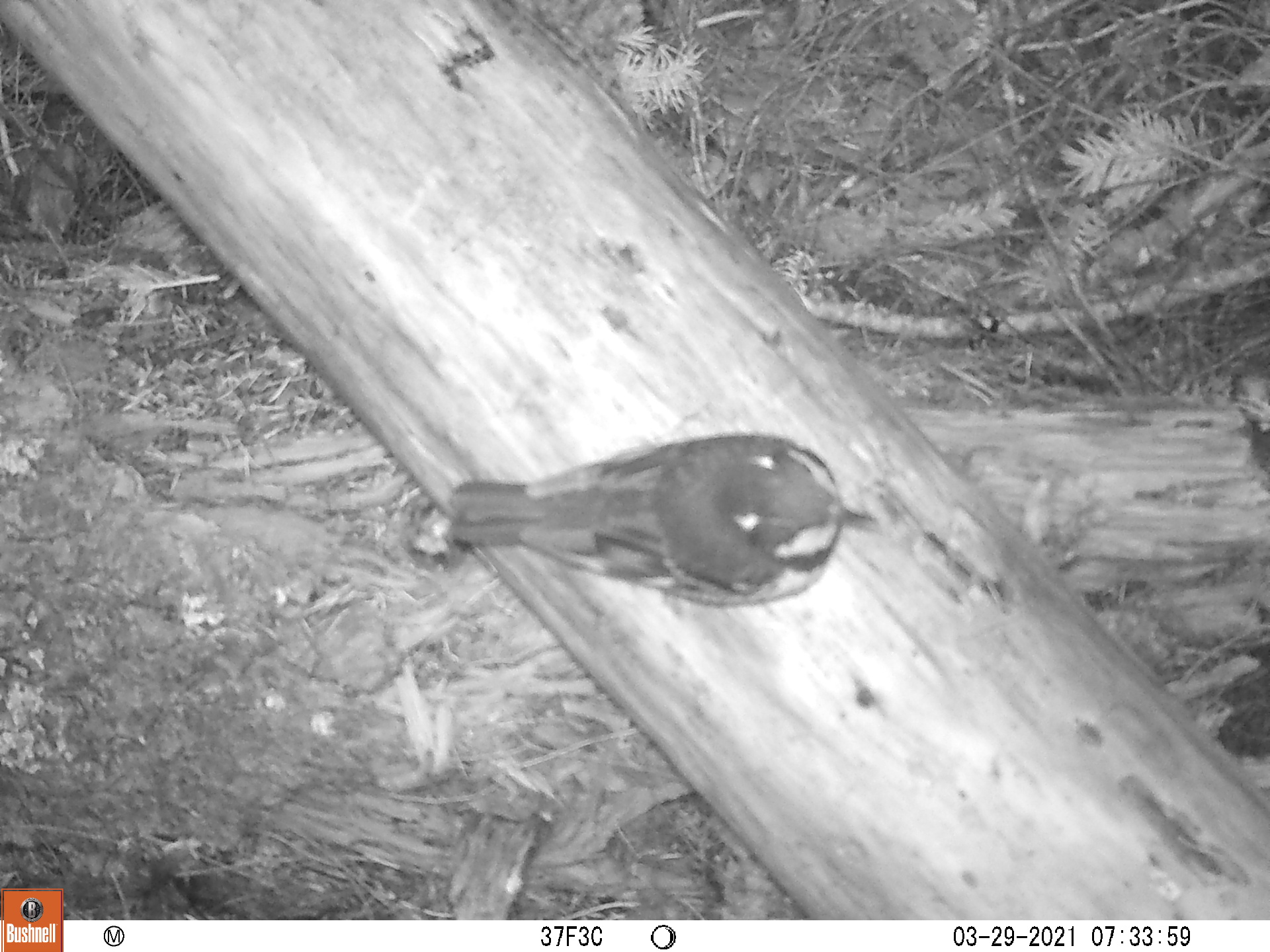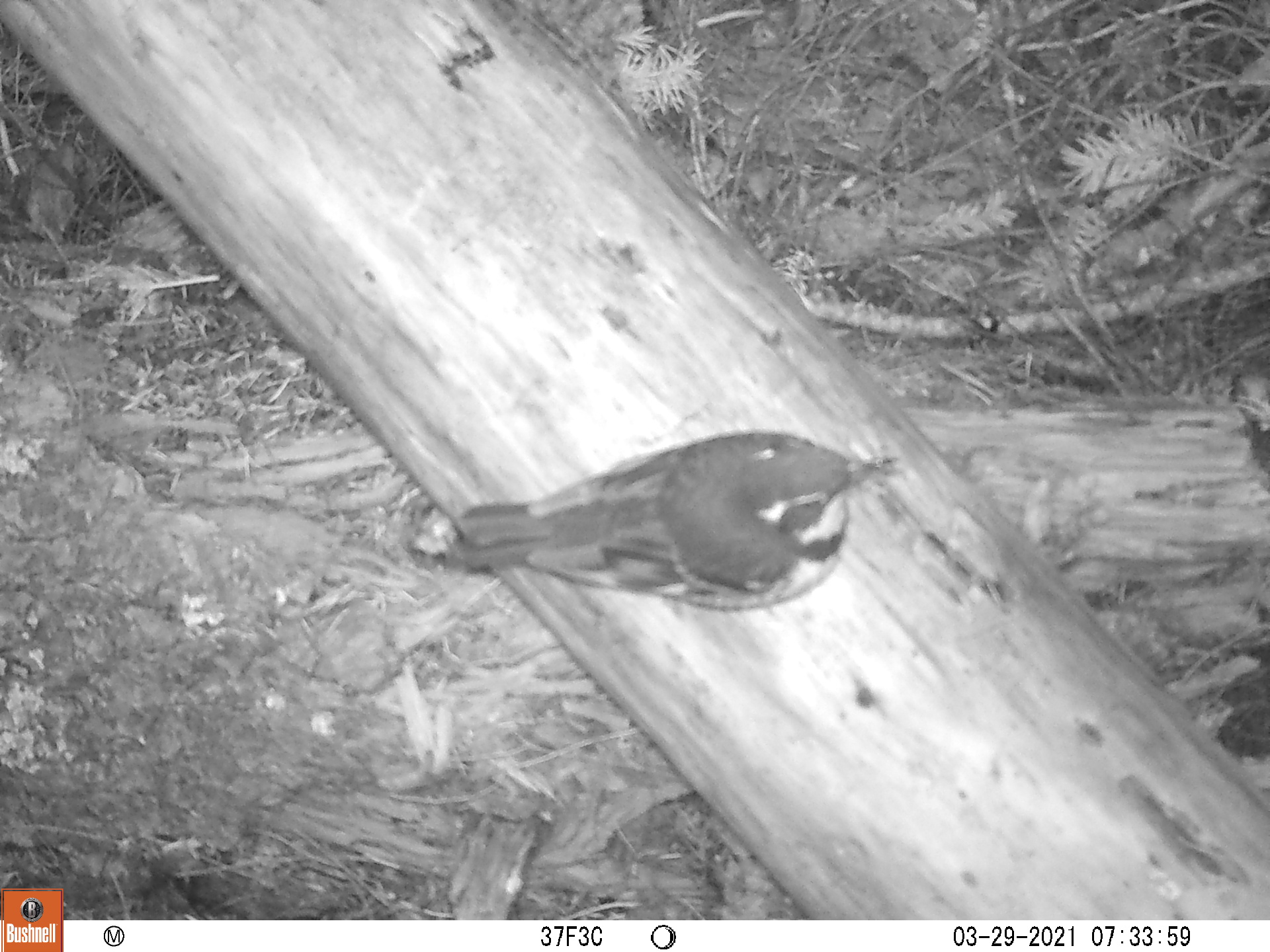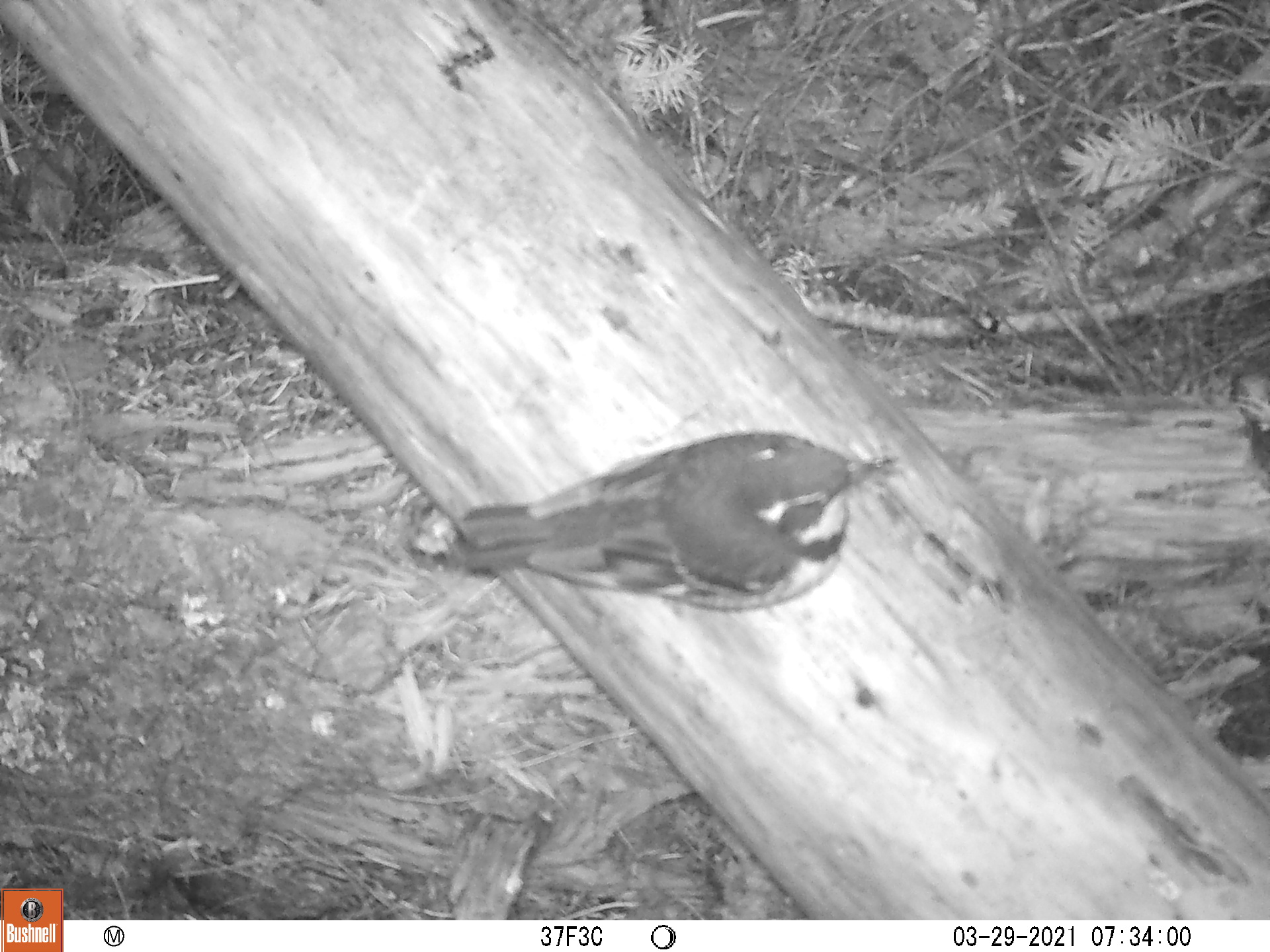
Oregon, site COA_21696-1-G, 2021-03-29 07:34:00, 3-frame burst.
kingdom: Animalia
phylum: Chordata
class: Aves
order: Passeriformes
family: Turdidae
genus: Ixoreus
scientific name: Ixoreus naevius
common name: varied thrush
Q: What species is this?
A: Varied thrush (Ixoreus naevius).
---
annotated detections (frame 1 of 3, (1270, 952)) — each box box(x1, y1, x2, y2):
varied thrush: box(419, 405, 945, 654)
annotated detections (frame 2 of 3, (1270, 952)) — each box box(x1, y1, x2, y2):
varied thrush: box(392, 371, 940, 685)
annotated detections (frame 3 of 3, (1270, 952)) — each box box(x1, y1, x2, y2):
varied thrush: box(432, 385, 962, 632)